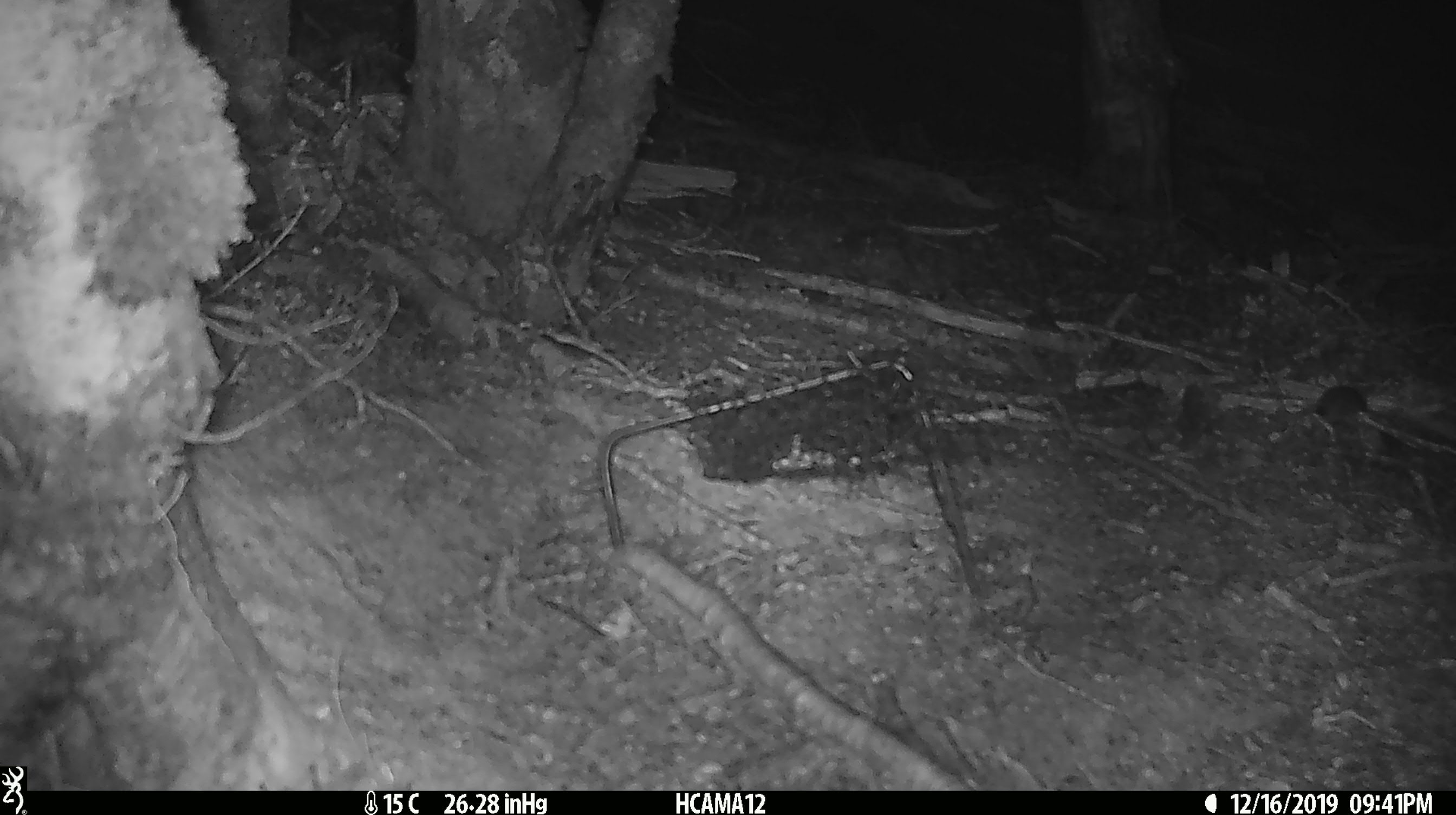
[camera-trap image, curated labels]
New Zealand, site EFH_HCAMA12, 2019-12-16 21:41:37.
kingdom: Animalia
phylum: Chordata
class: Mammalia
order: Rodentia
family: Muridae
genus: Mus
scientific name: Mus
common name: mouse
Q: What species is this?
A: Mouse (Mus).